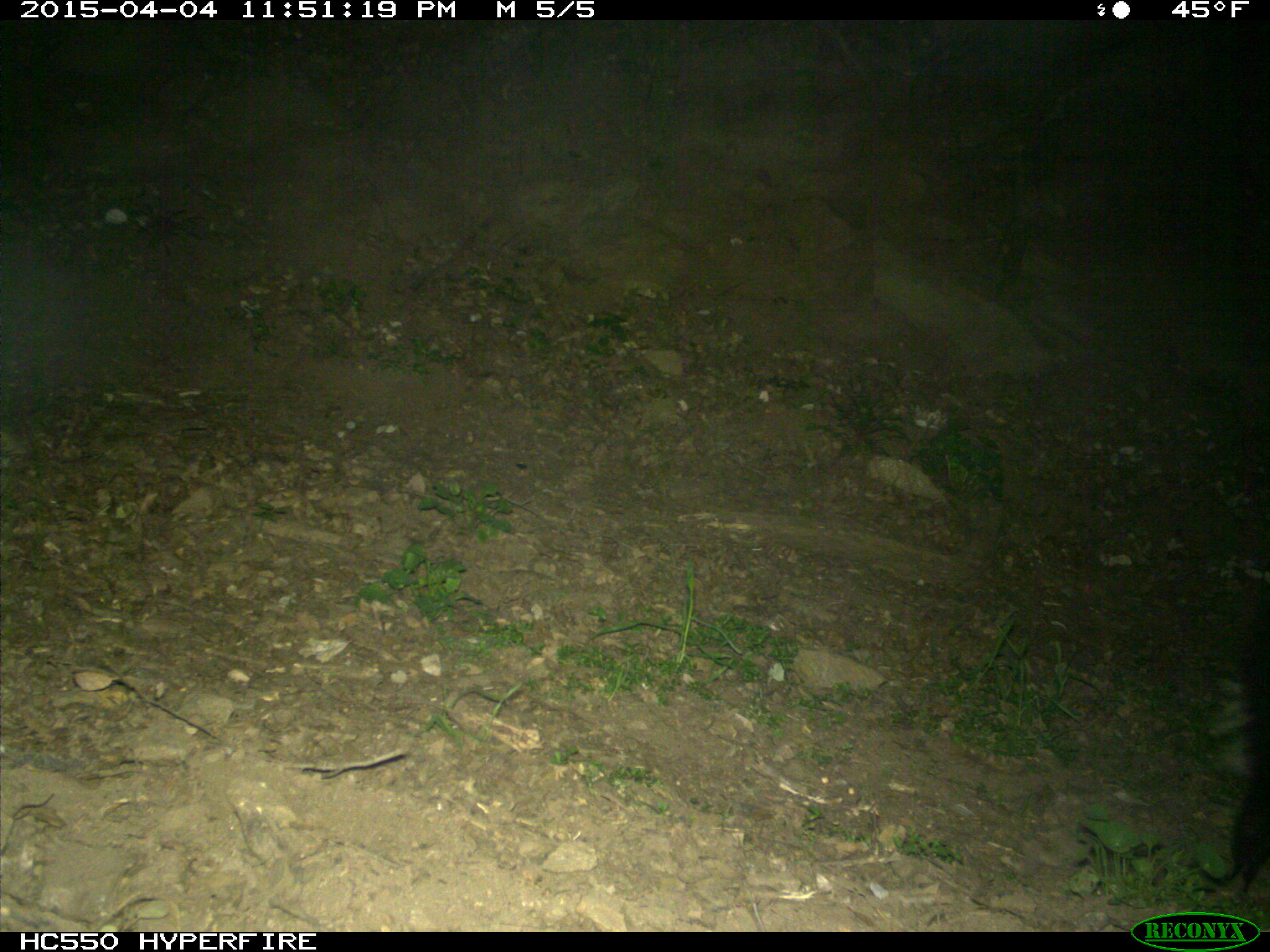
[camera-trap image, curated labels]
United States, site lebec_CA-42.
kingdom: Animalia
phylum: Chordata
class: Mammalia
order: Carnivora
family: Mephitidae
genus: Mephitis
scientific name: Mephitis mephitis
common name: striped skunk